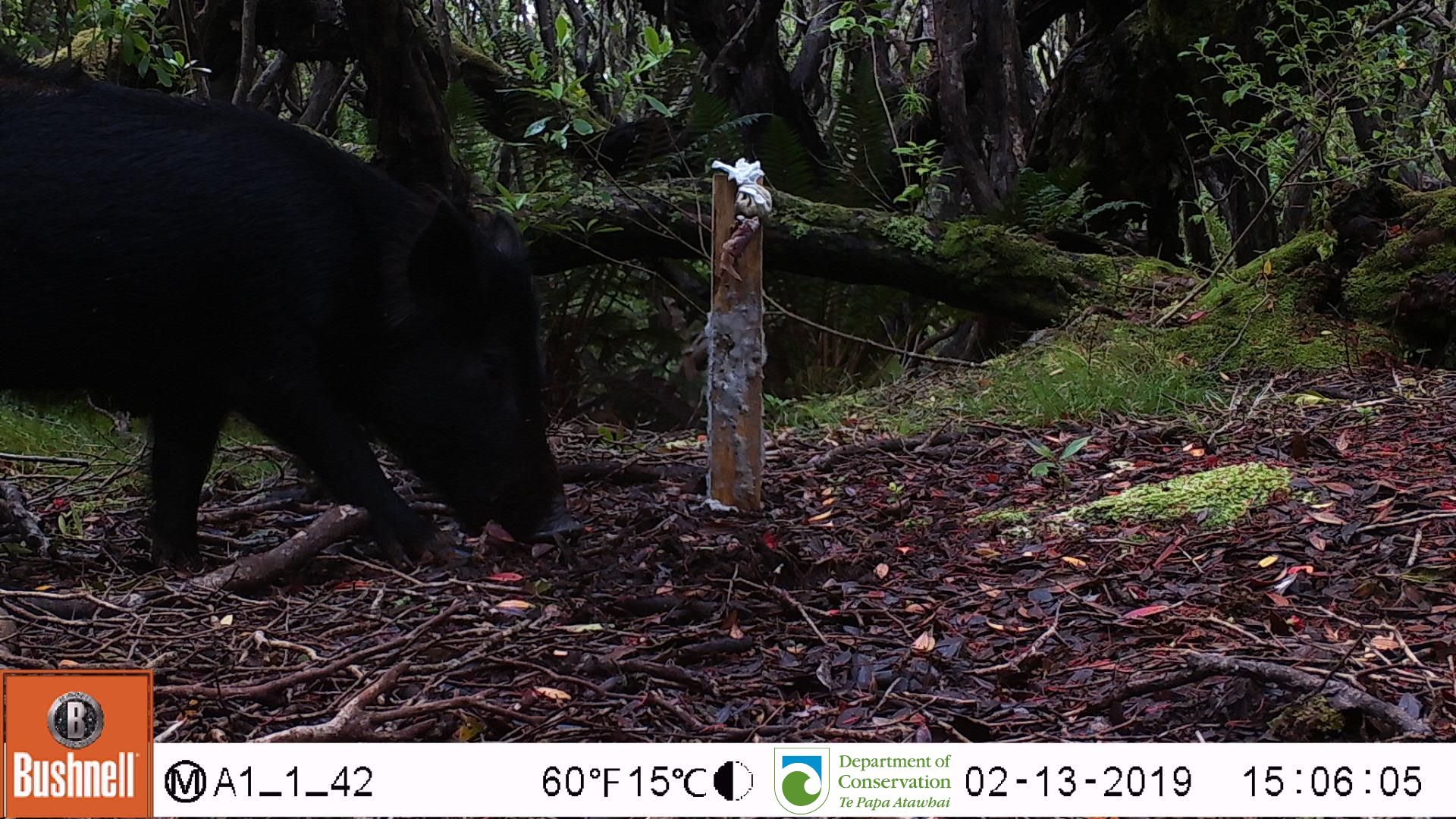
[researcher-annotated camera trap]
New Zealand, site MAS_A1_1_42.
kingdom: Animalia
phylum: Chordata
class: Mammalia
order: Artiodactyla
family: Suidae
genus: Sus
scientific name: Sus scrofa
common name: pig